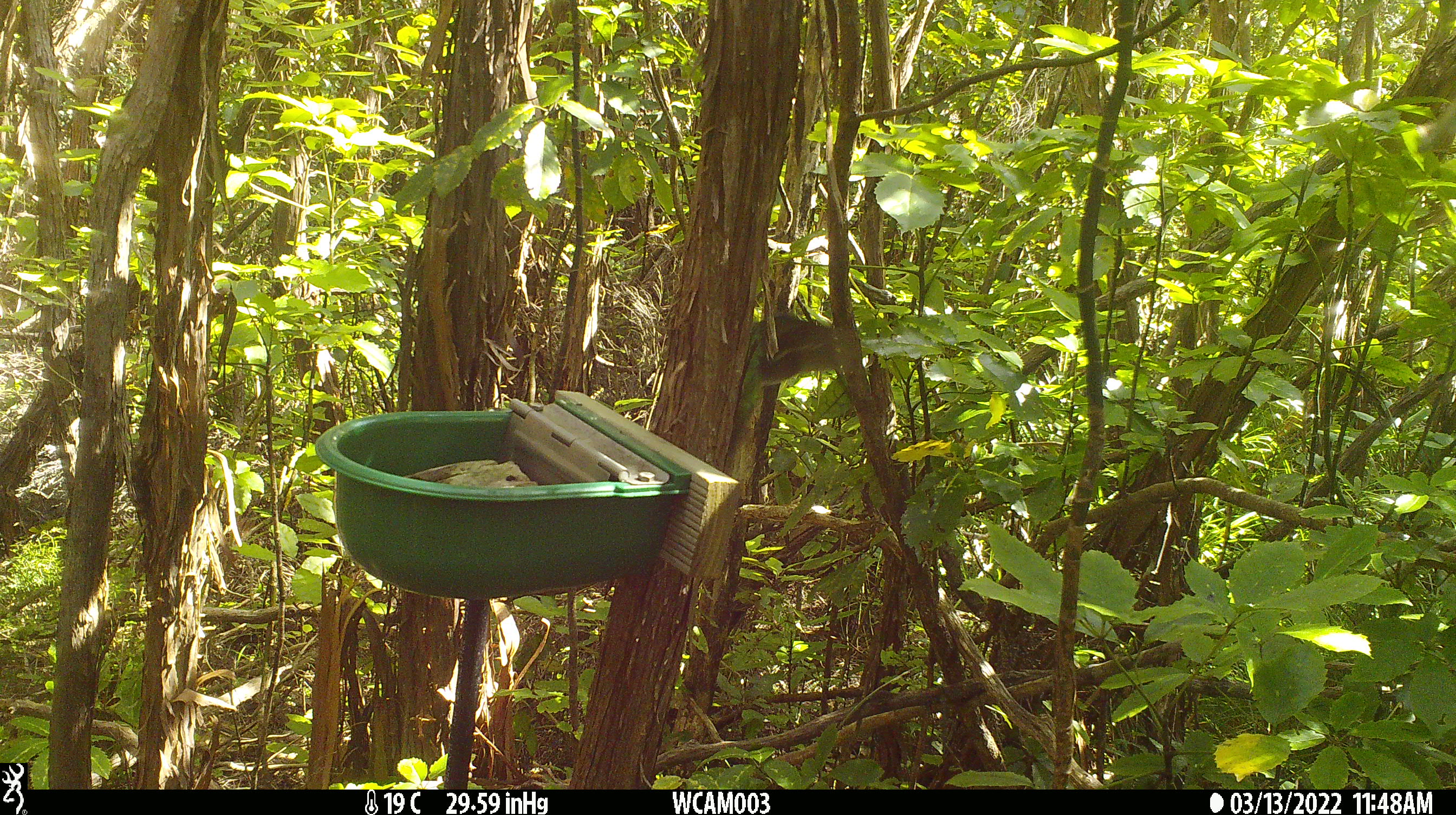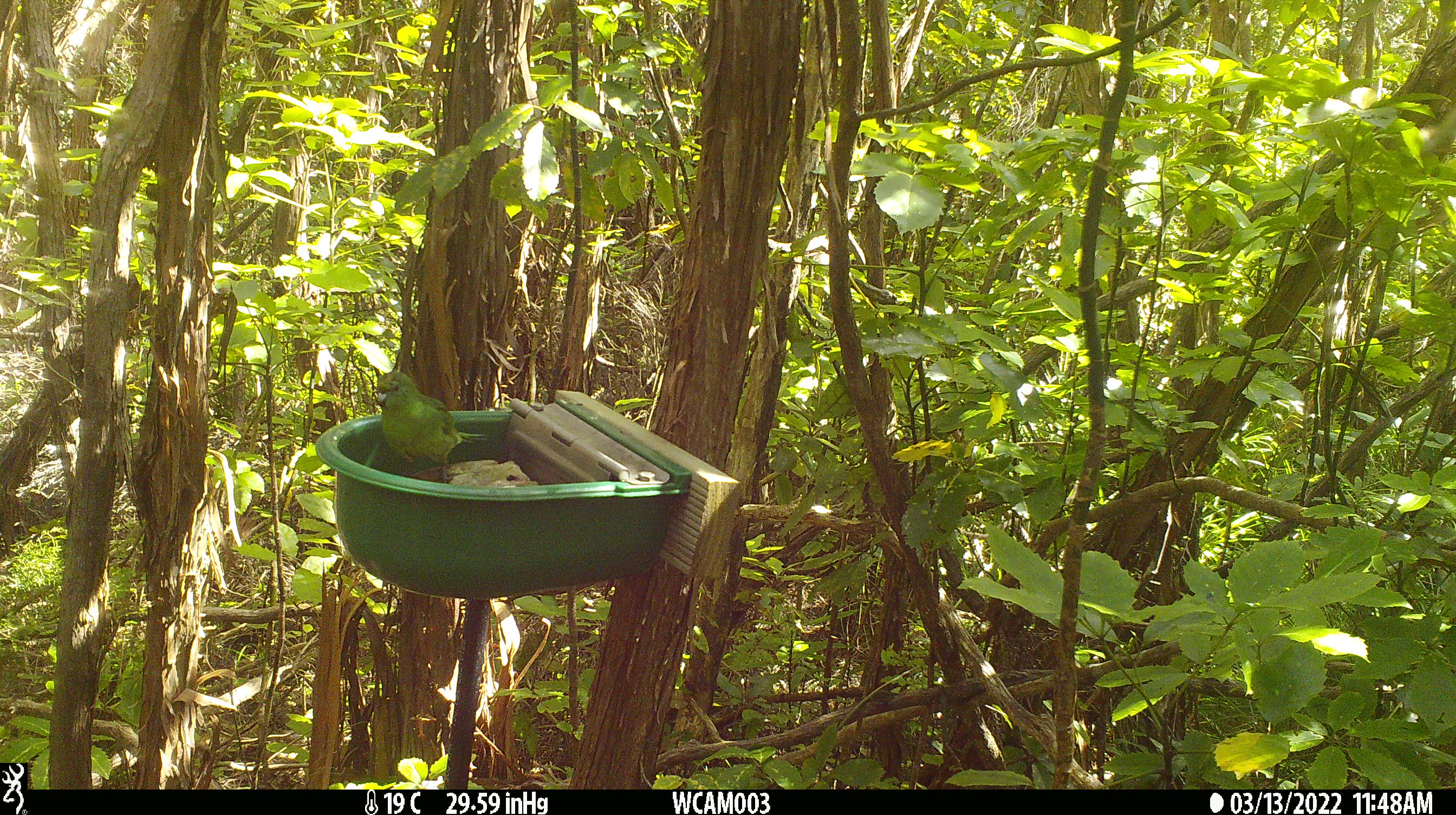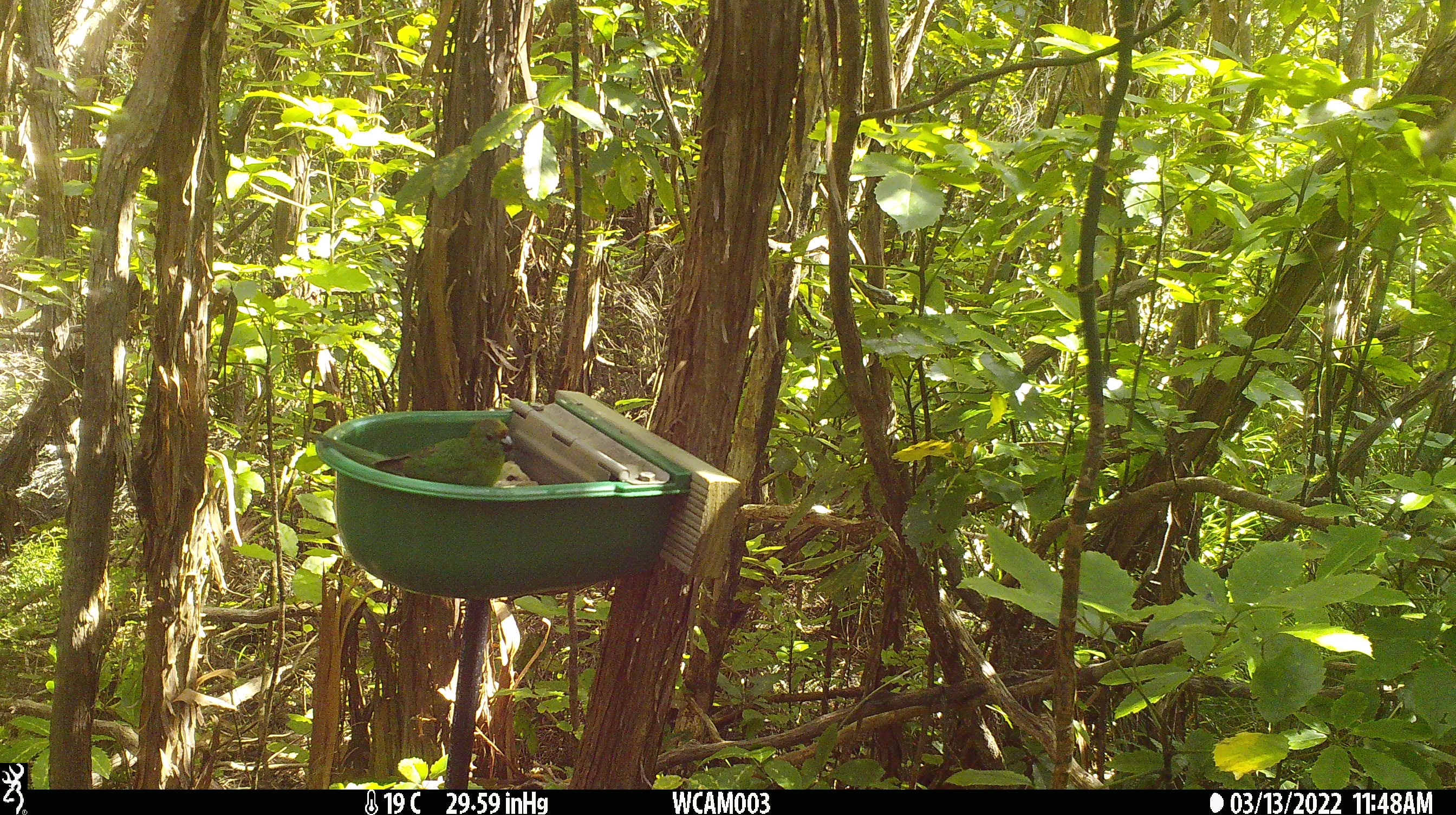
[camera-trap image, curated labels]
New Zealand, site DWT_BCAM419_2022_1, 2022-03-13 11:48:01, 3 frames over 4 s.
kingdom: Animalia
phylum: Chordata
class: Aves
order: Psittaciformes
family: Psittaculidae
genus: Cyanoramphus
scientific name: Cyanoramphus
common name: parakeet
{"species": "parakeet (Cyanoramphus)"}